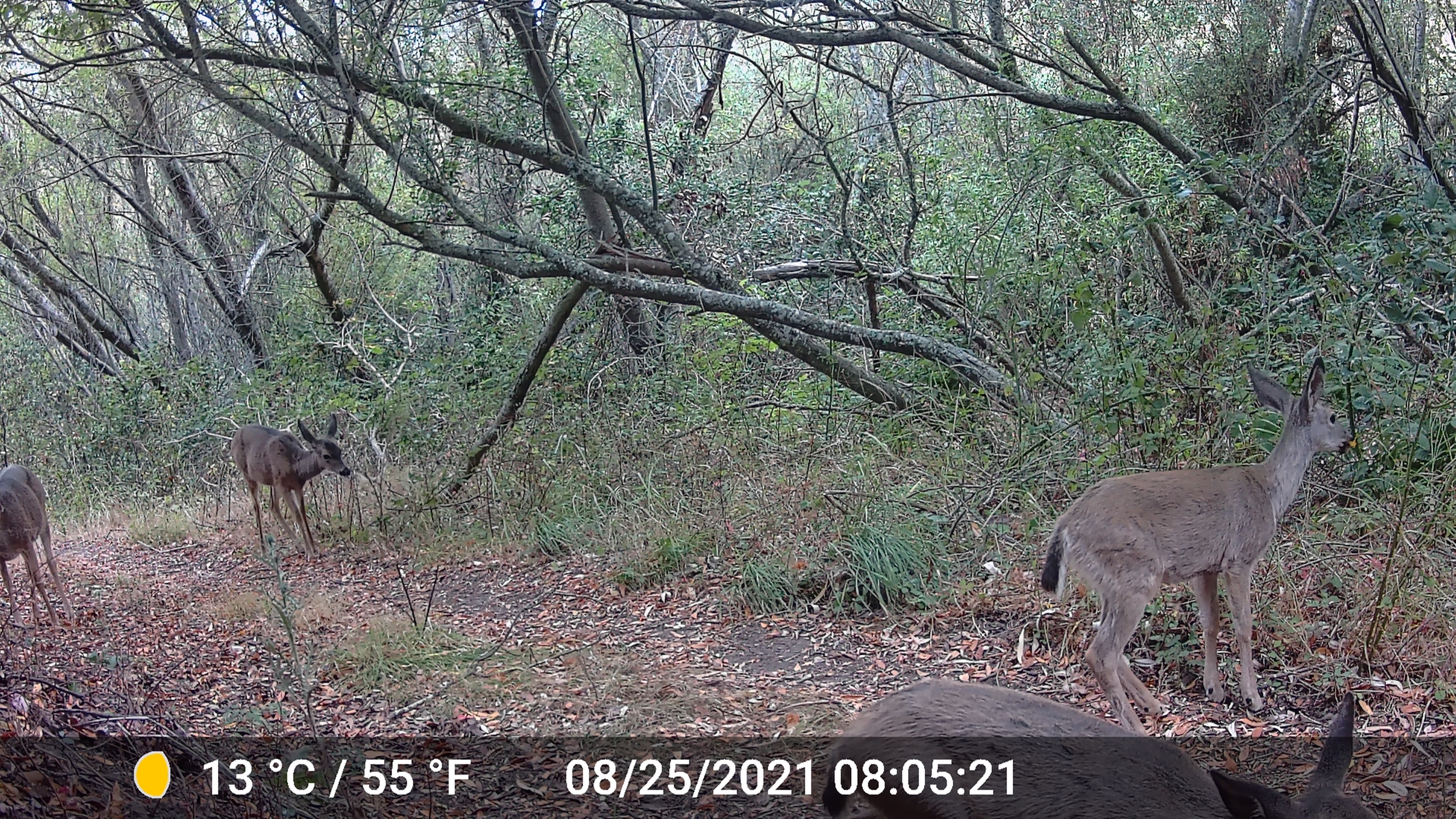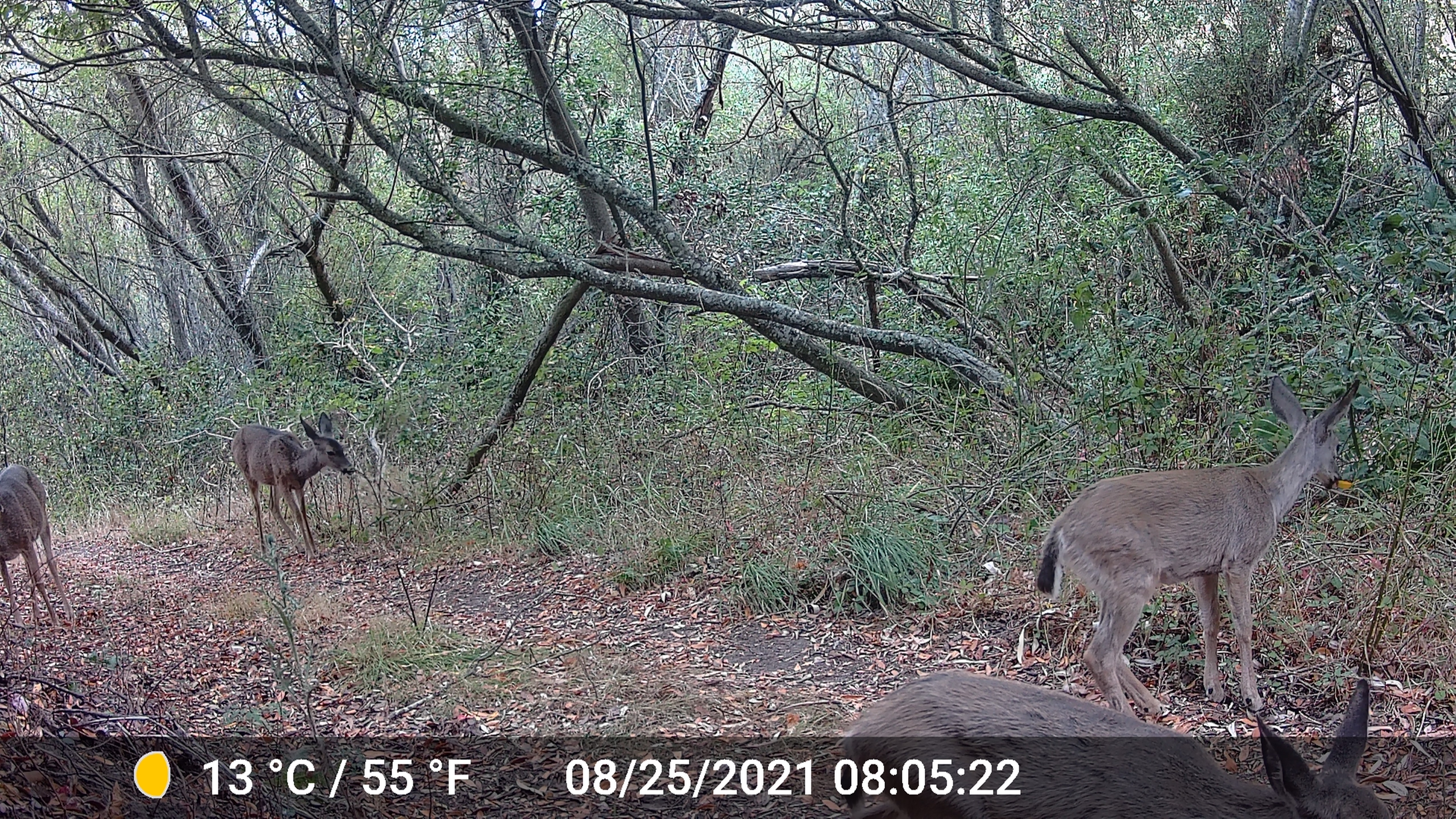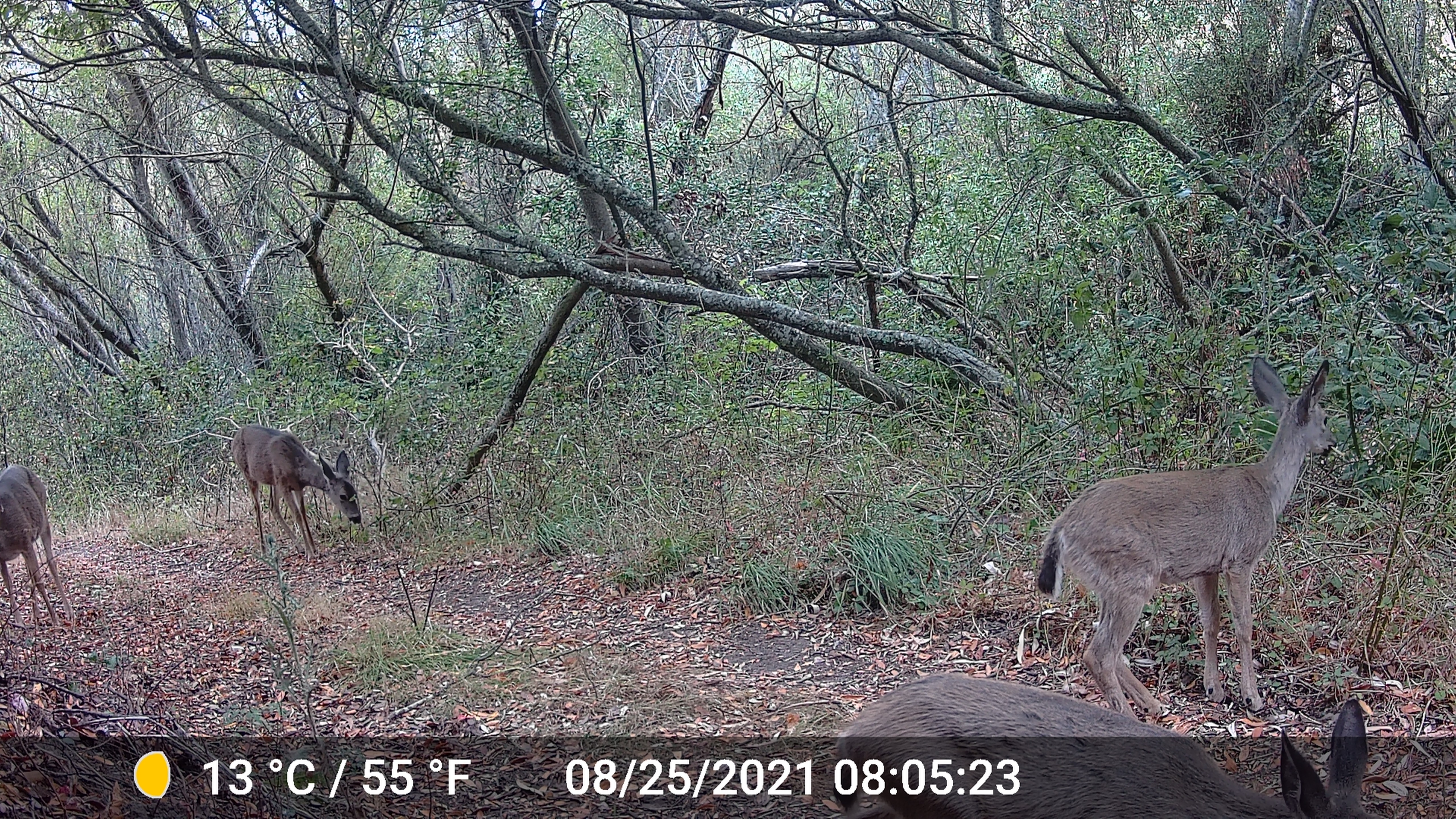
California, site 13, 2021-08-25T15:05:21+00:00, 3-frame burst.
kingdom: Animalia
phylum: Chordata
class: Mammalia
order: Artiodactyla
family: Cervidae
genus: Odocoileus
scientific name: Odocoileus hemionus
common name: mule deer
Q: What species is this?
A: Mule deer (Odocoileus hemionus).